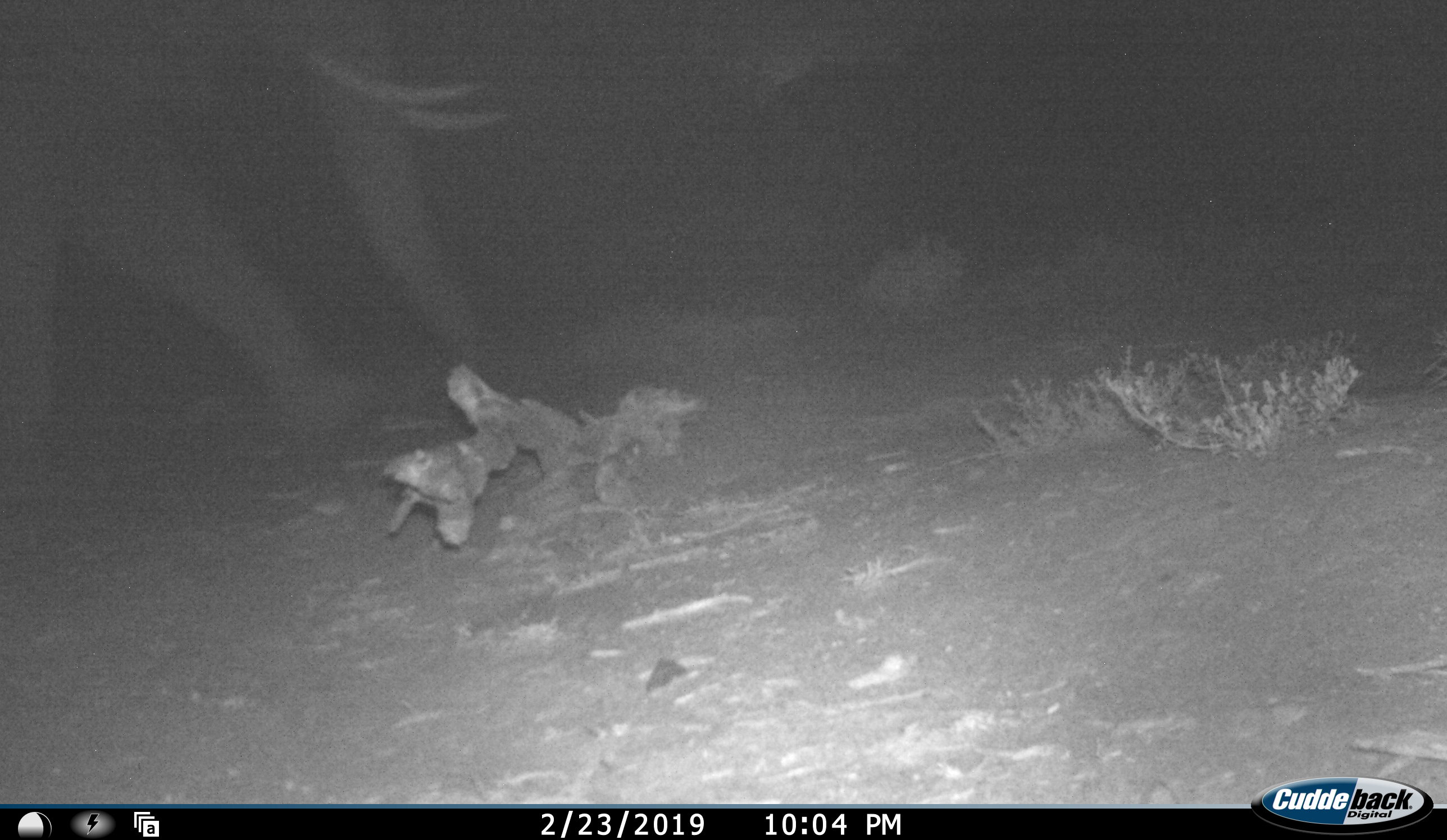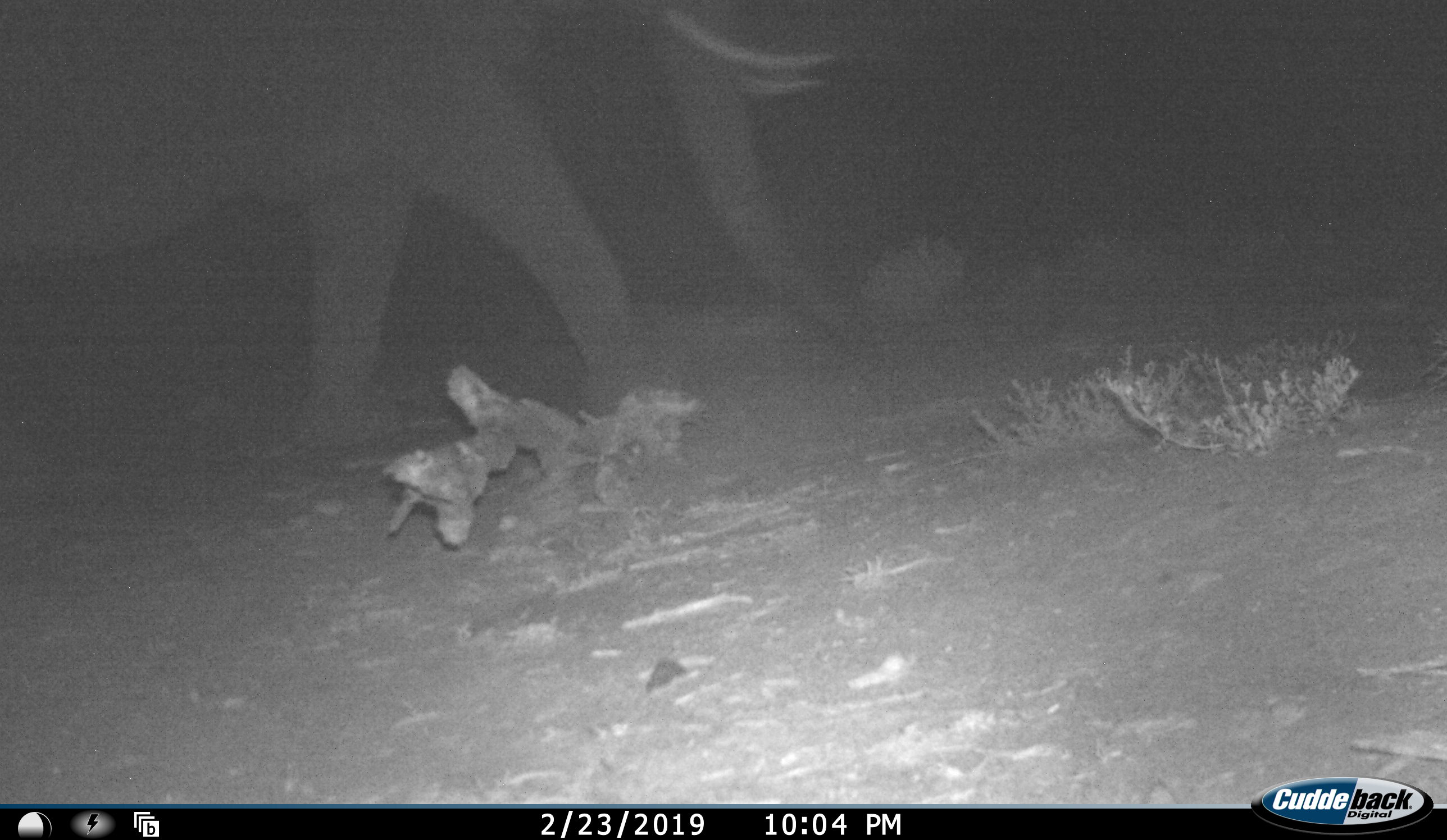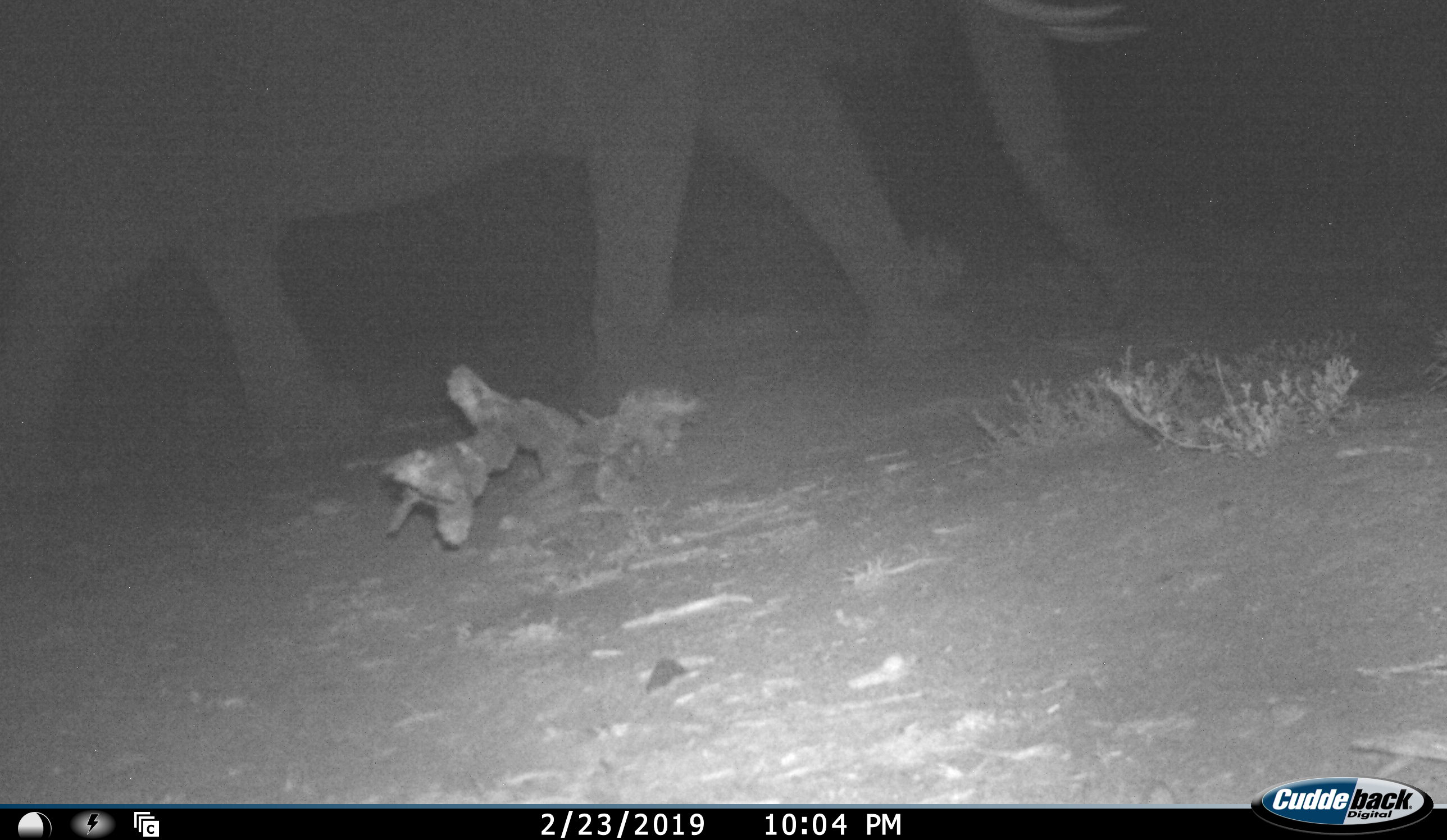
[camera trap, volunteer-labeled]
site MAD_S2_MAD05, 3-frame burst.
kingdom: Animalia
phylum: Chordata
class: Mammalia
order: Proboscidea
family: Elephantidae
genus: Loxodonta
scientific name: Loxodonta africana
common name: african bush elephant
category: elephant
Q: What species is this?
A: Elephant (african bush elephant) (Loxodonta africana).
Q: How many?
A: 1.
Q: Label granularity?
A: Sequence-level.